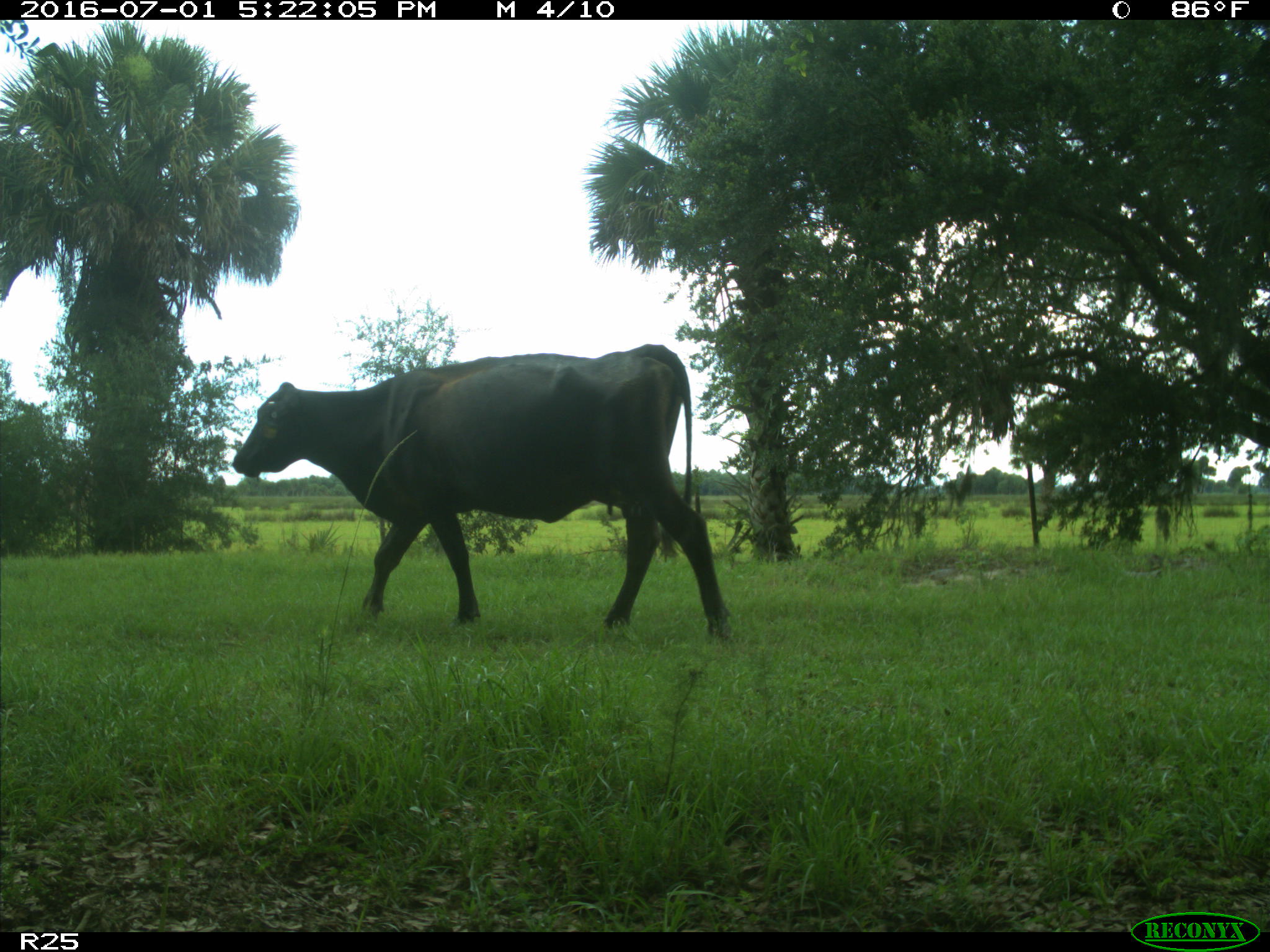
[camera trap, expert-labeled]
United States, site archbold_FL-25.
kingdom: Animalia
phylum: Chordata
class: Mammalia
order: Artiodactyla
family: Bovidae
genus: Bos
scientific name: Bos taurus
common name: domestic cow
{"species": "Bos taurus (domestic cow)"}